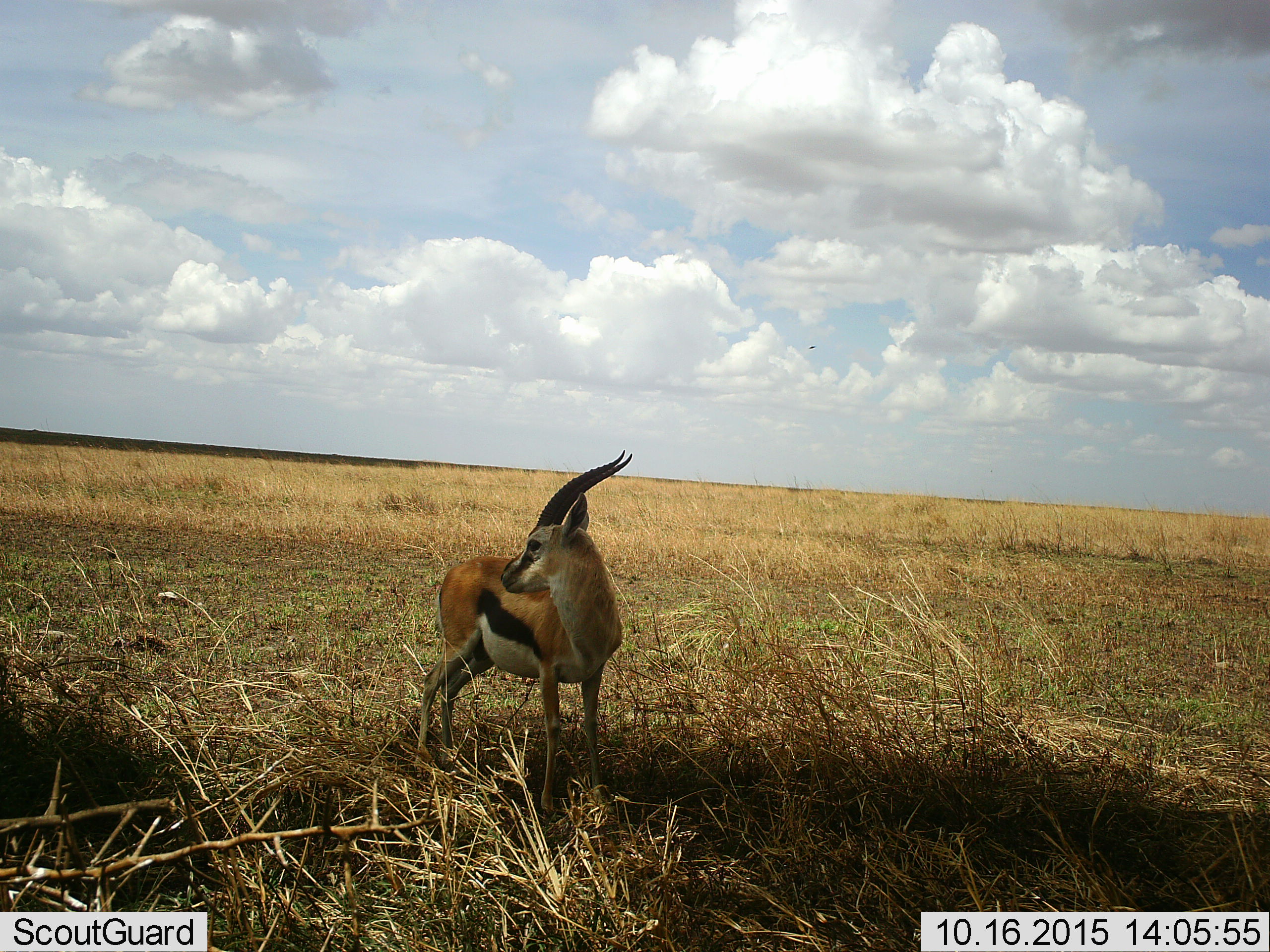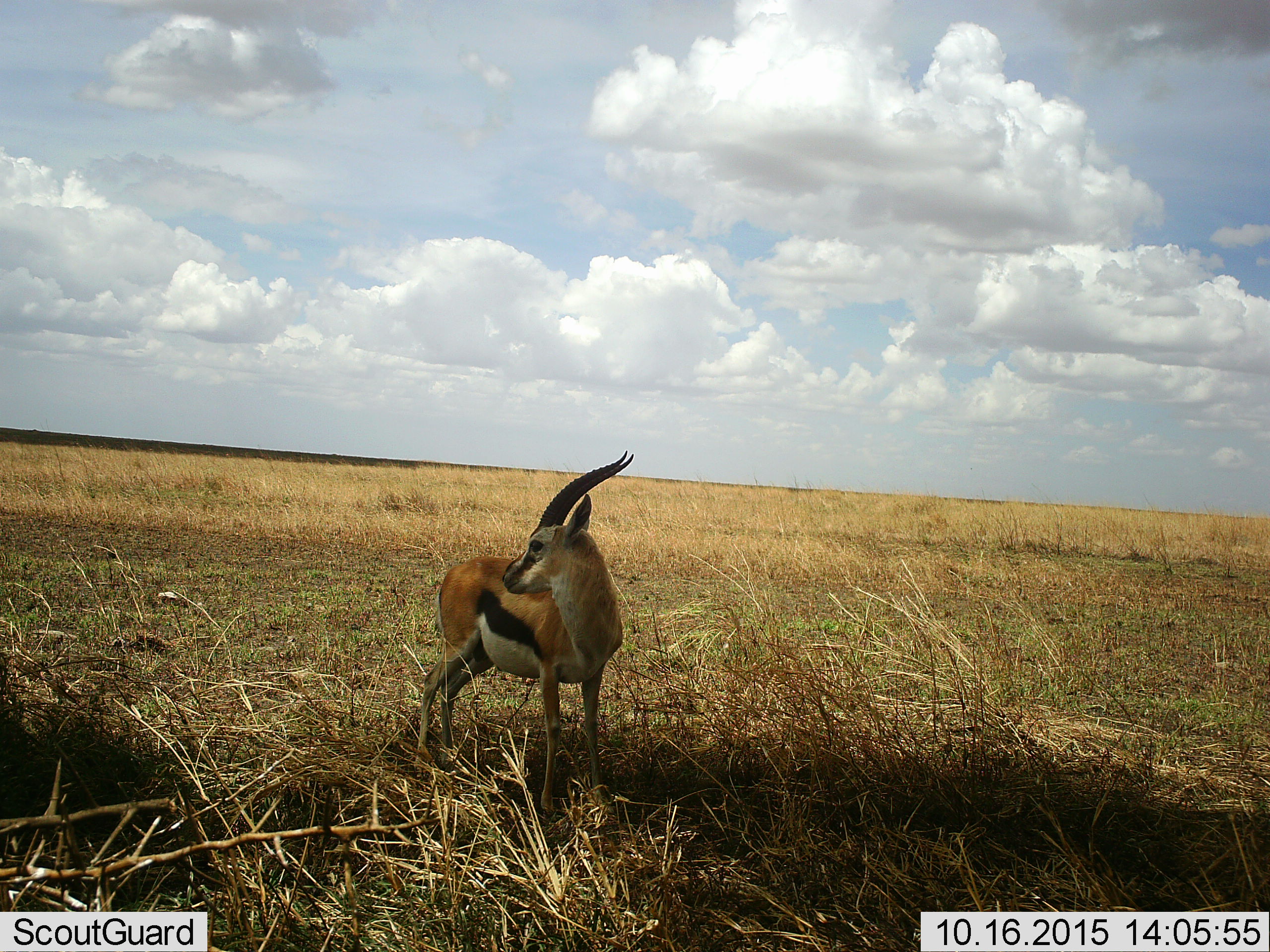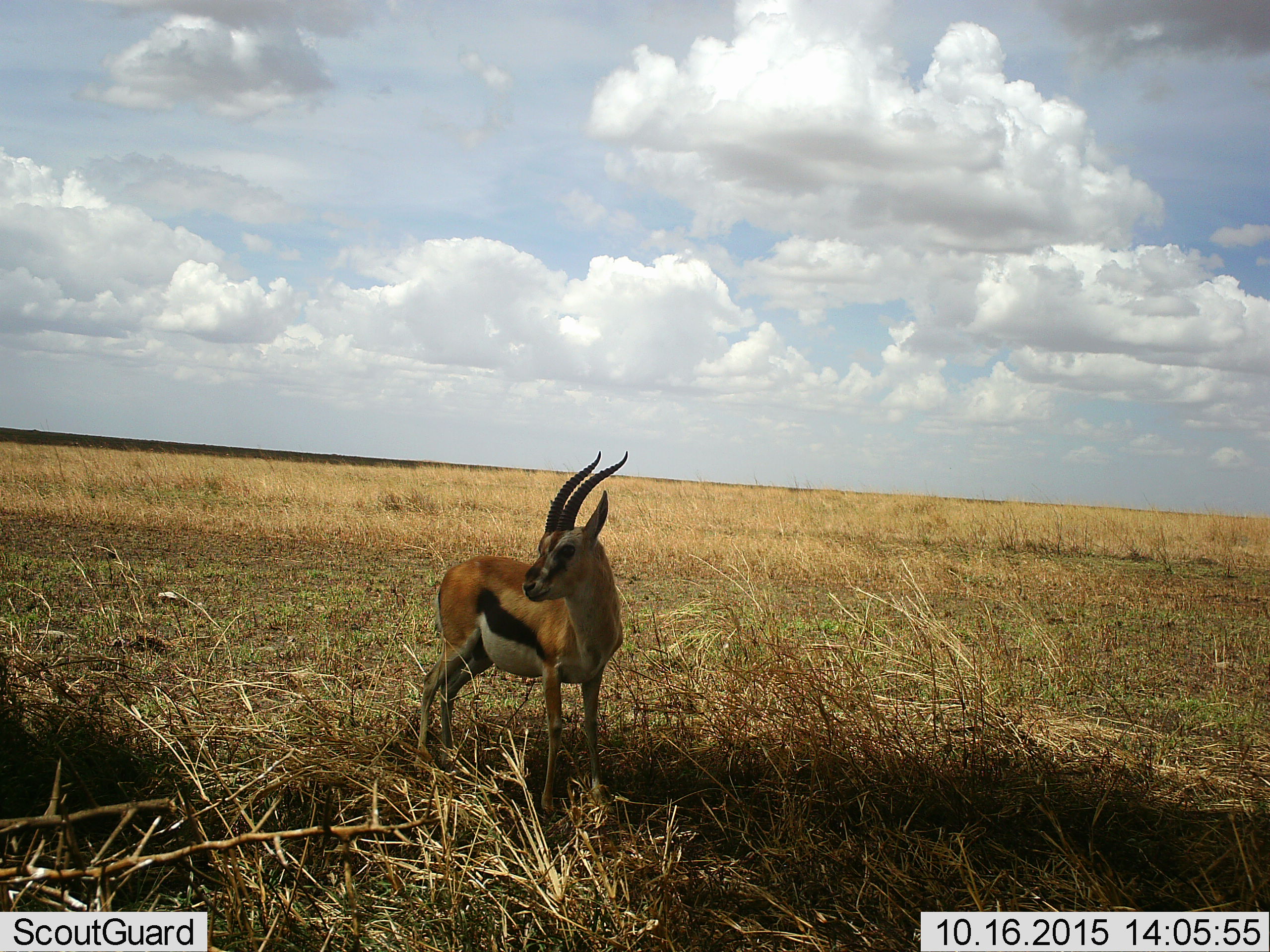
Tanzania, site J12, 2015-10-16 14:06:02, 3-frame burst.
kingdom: Animalia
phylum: Chordata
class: Mammalia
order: Artiodactyla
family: Bovidae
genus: Eudorcas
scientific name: Eudorcas thomsonii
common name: thomson's gazelle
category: gazellethomsons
Gazellethomsons (thomson's gazelle) (Eudorcas thomsonii), count 1. Behavior (volunteer vote fractions): standing 100%, resting 0%, moving 0%, interacting 0%. Young present (vote fraction): 0%. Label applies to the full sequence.